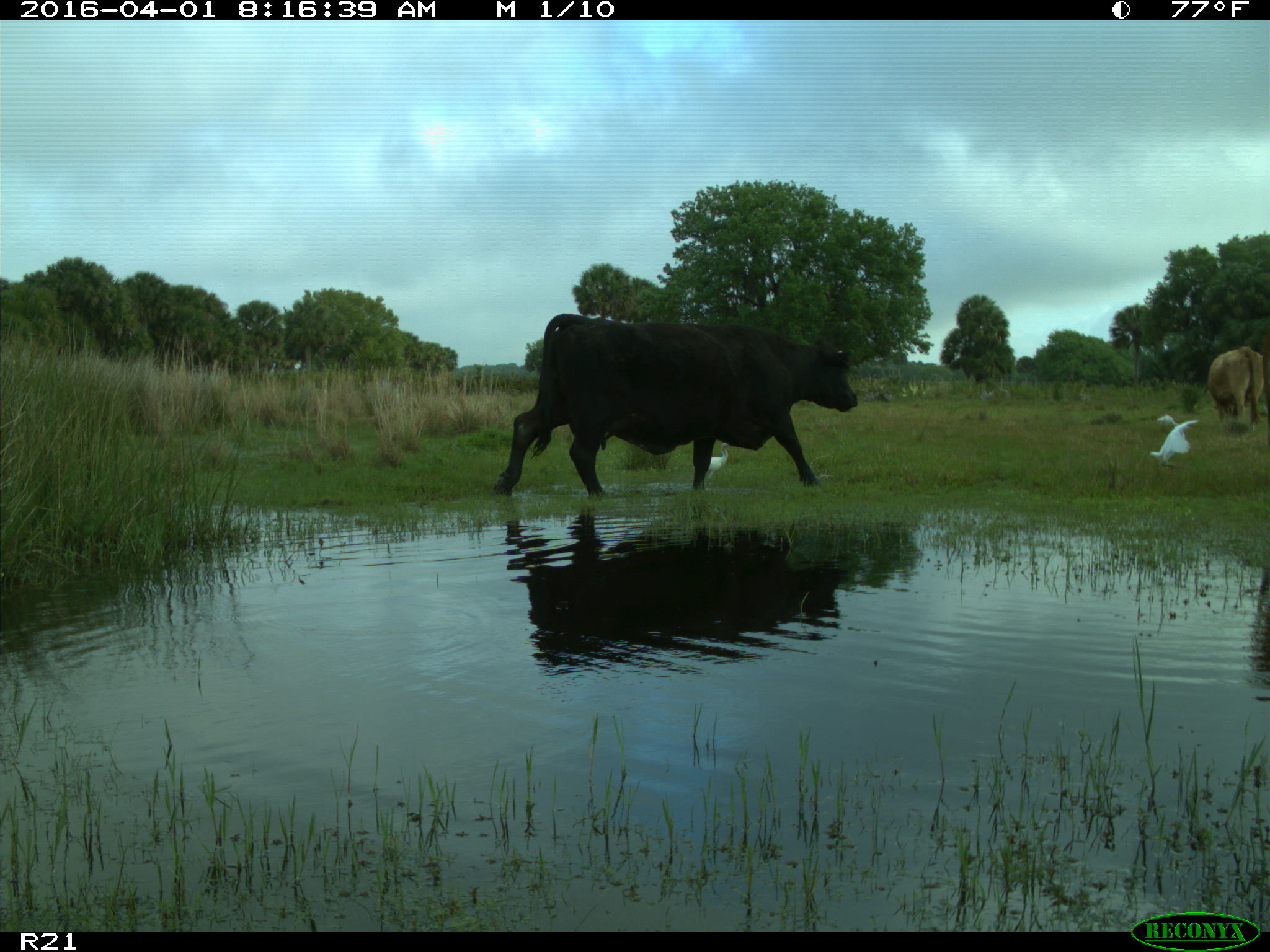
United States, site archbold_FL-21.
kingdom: Animalia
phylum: Chordata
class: Mammalia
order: Artiodactyla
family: Bovidae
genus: Bos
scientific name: Bos taurus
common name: domestic cow